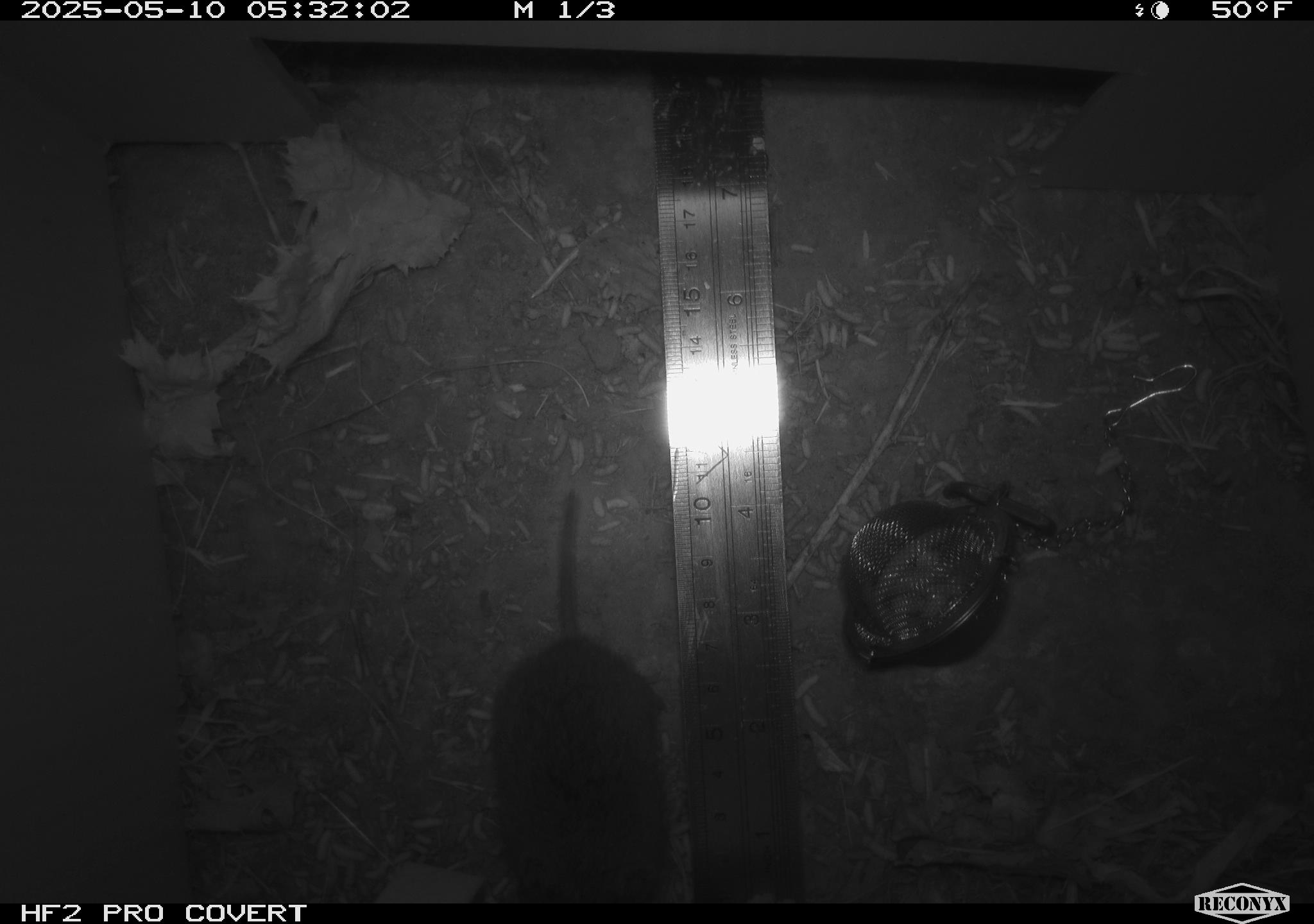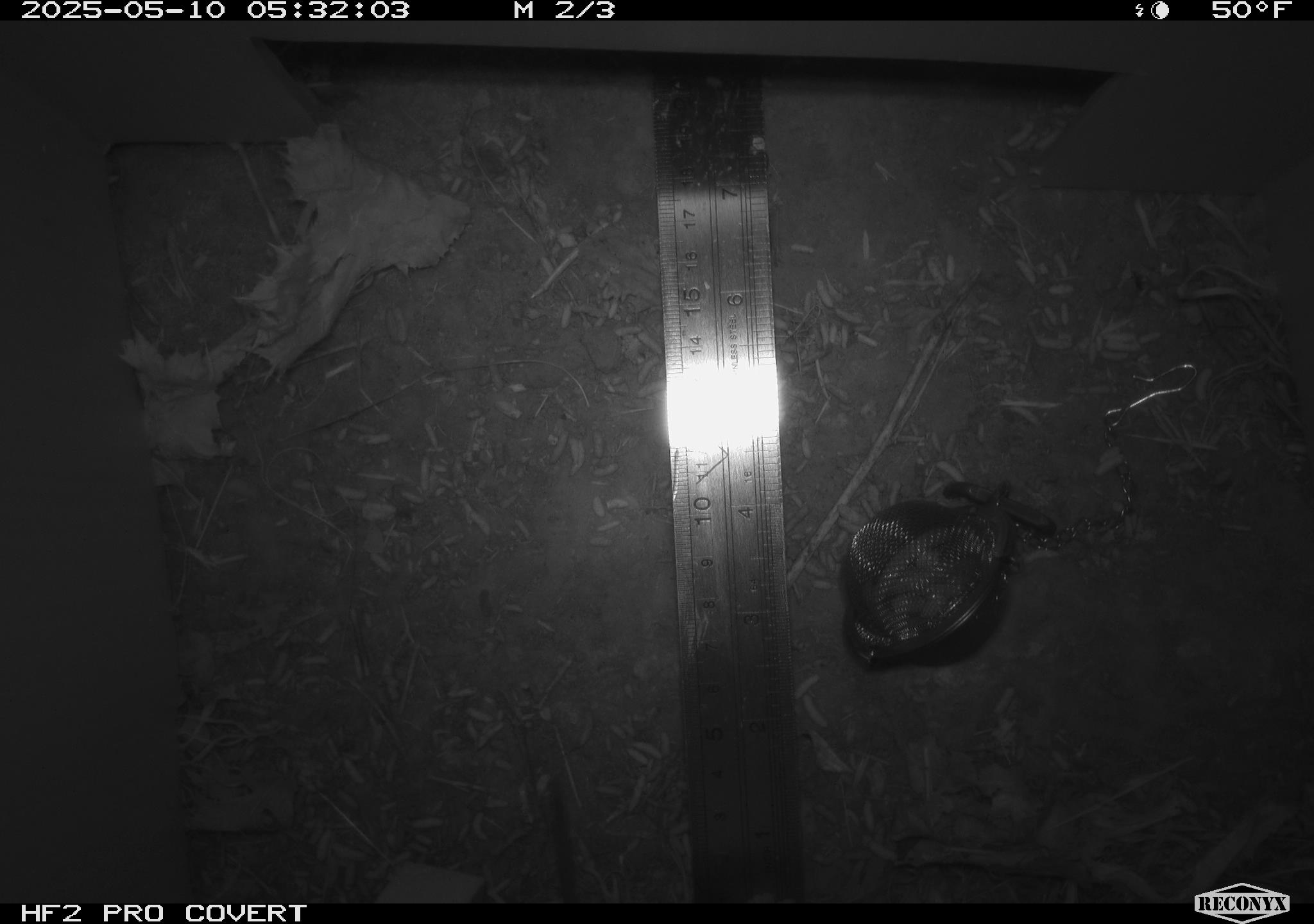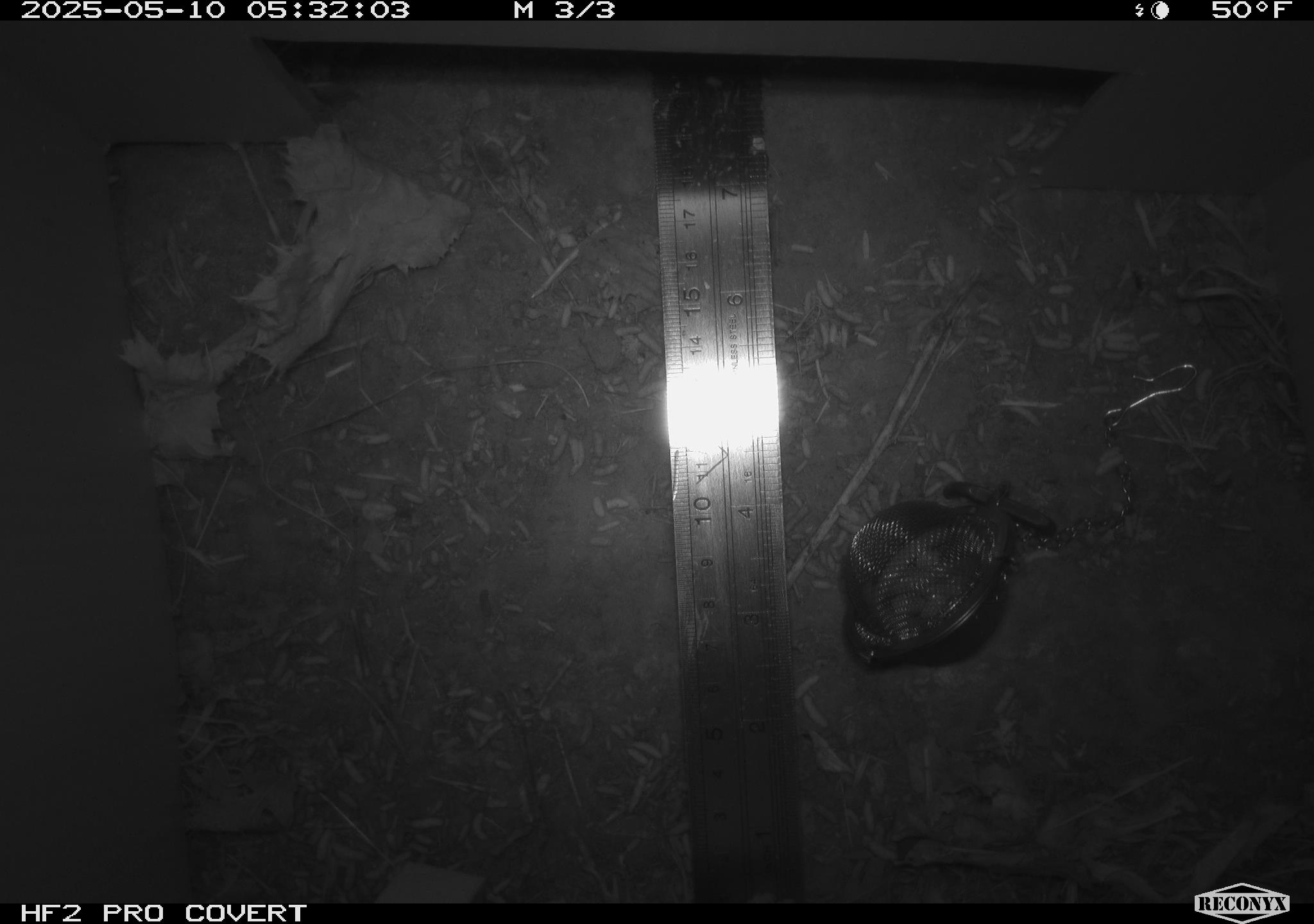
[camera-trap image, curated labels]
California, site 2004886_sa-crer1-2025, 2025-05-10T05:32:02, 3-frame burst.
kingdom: Animalia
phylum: Chordata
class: Mammalia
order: Rodentia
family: Cricetidae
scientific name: Arvicolinae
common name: voles, lemmings, and muskrats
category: arvicolinae subfamily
Arvicolinae subfamily (voles, lemmings, and muskrats) (Arvicolinae).